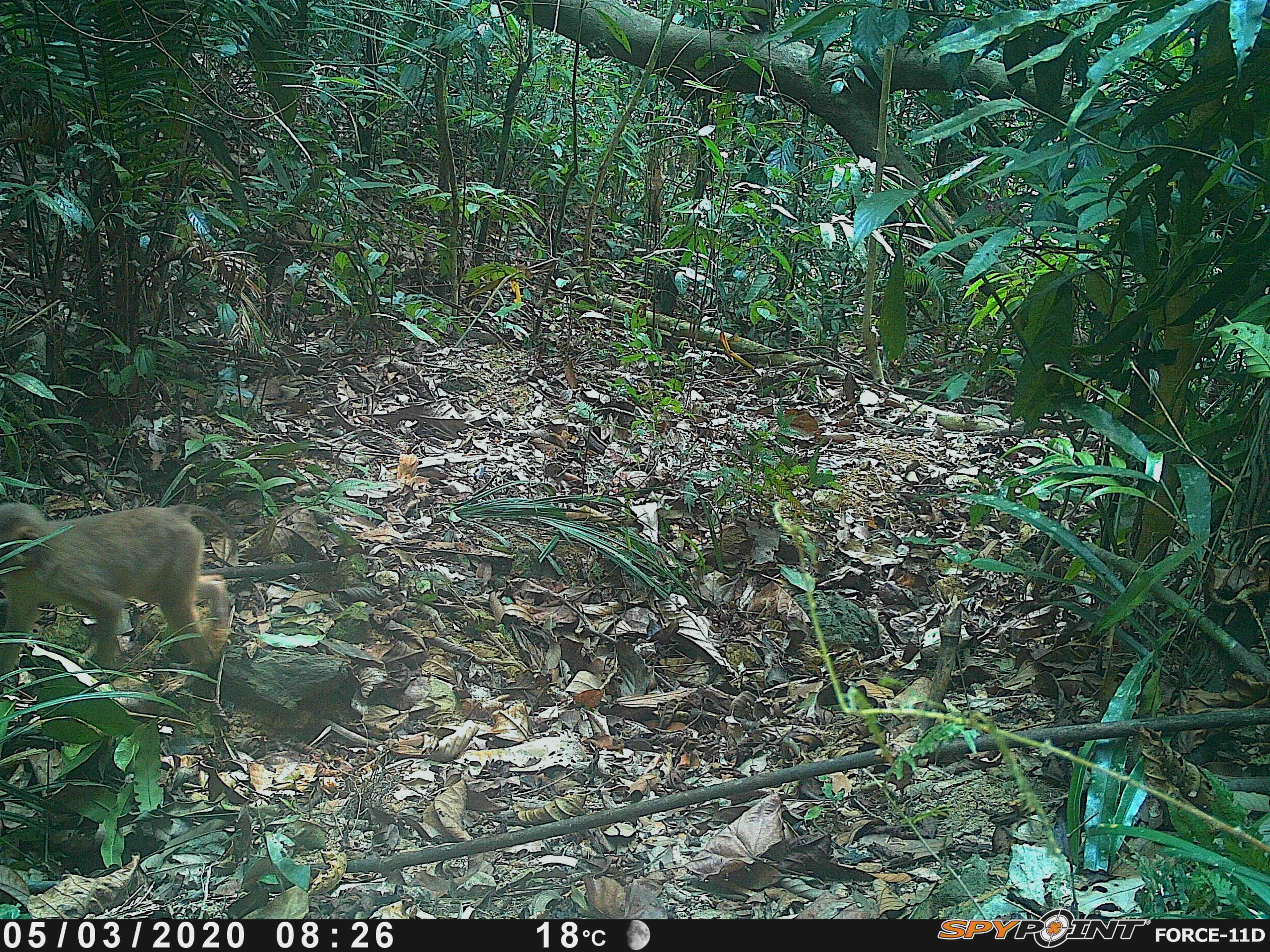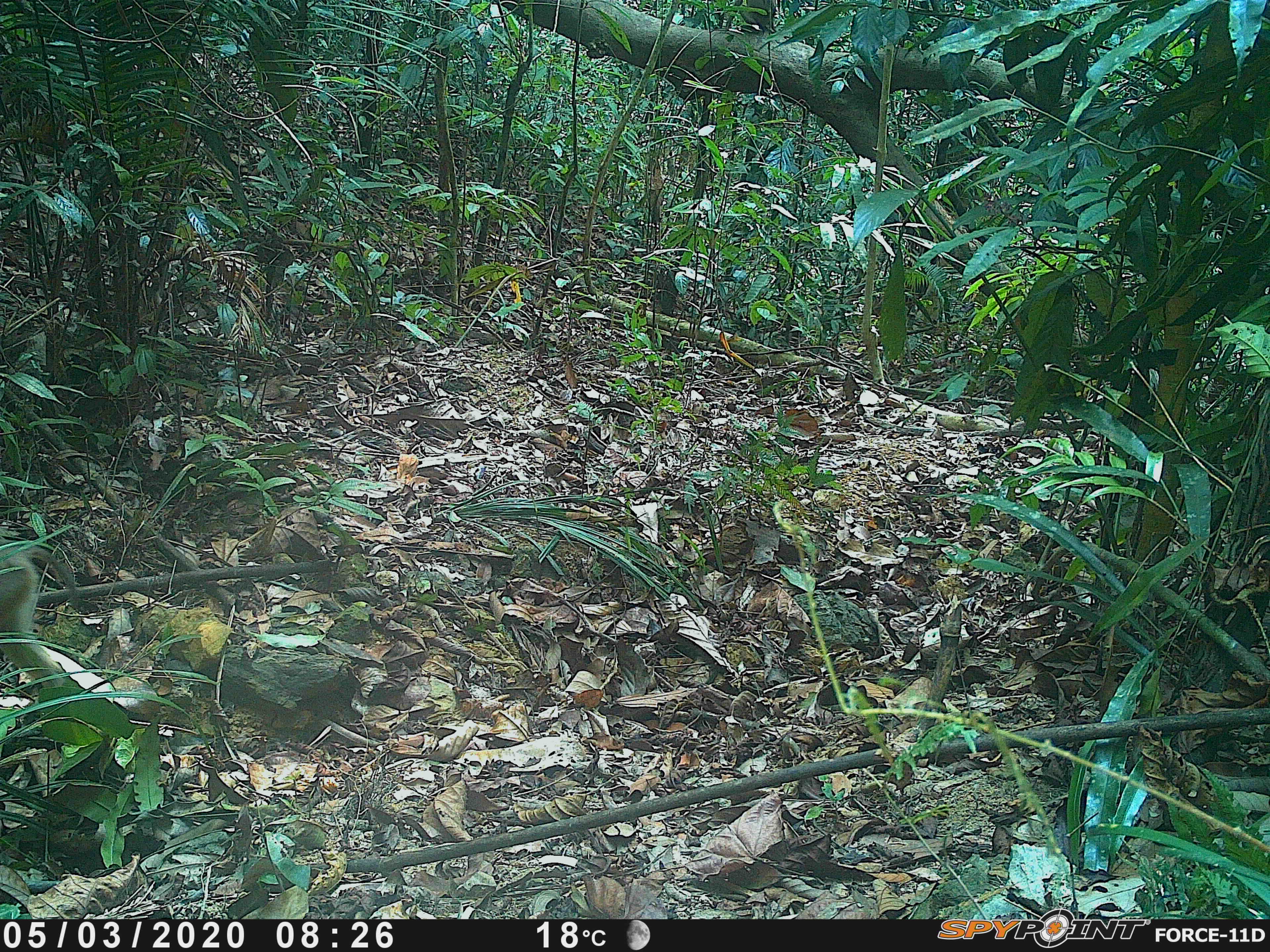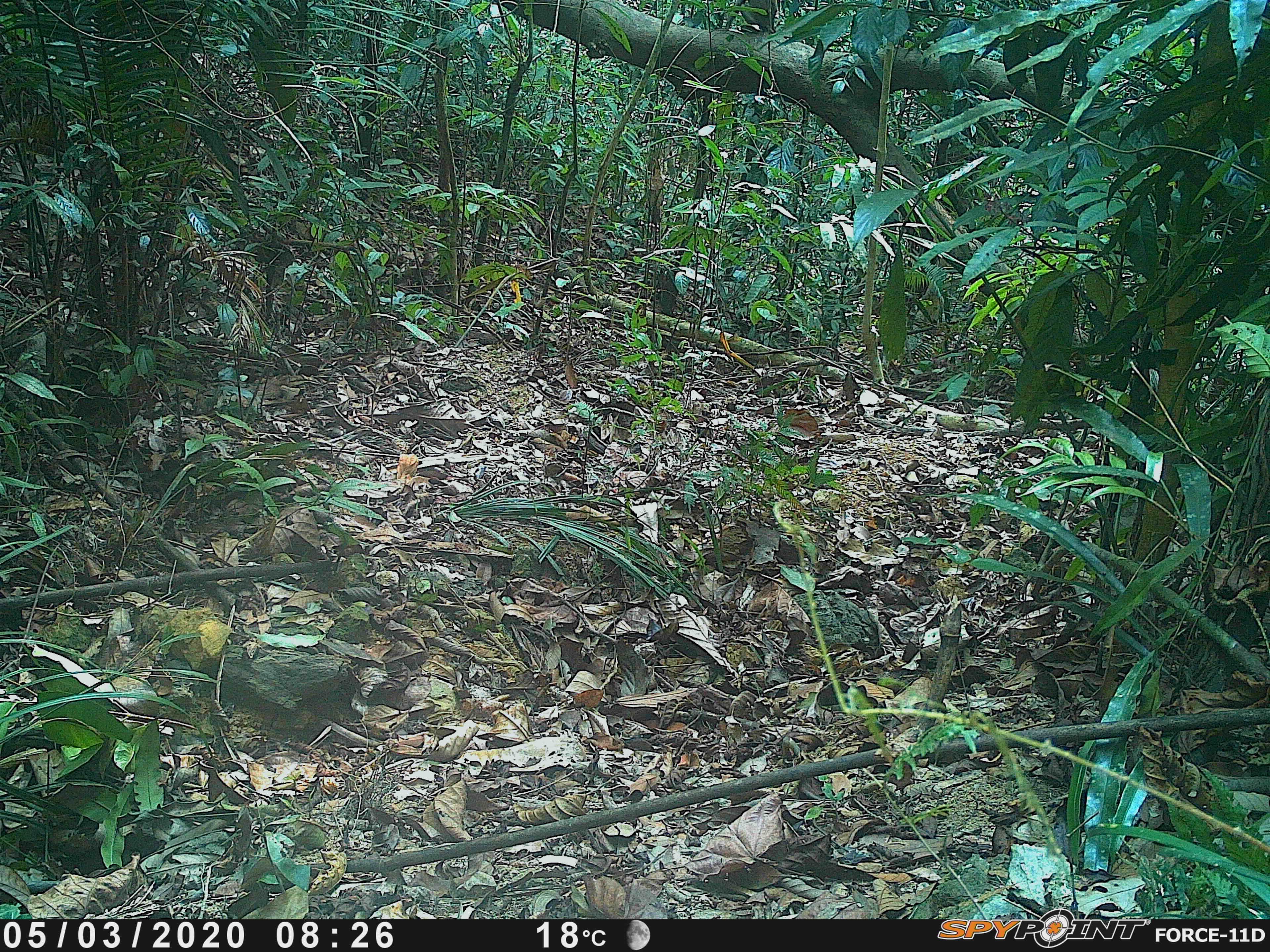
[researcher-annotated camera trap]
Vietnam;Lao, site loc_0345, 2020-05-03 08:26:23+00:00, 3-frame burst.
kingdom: Animalia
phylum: Chordata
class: Mammalia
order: Primates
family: Cercopithecidae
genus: Macaca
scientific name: Macaca nemestrina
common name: pig-tailed macaque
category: pig tailed macaque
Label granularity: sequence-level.